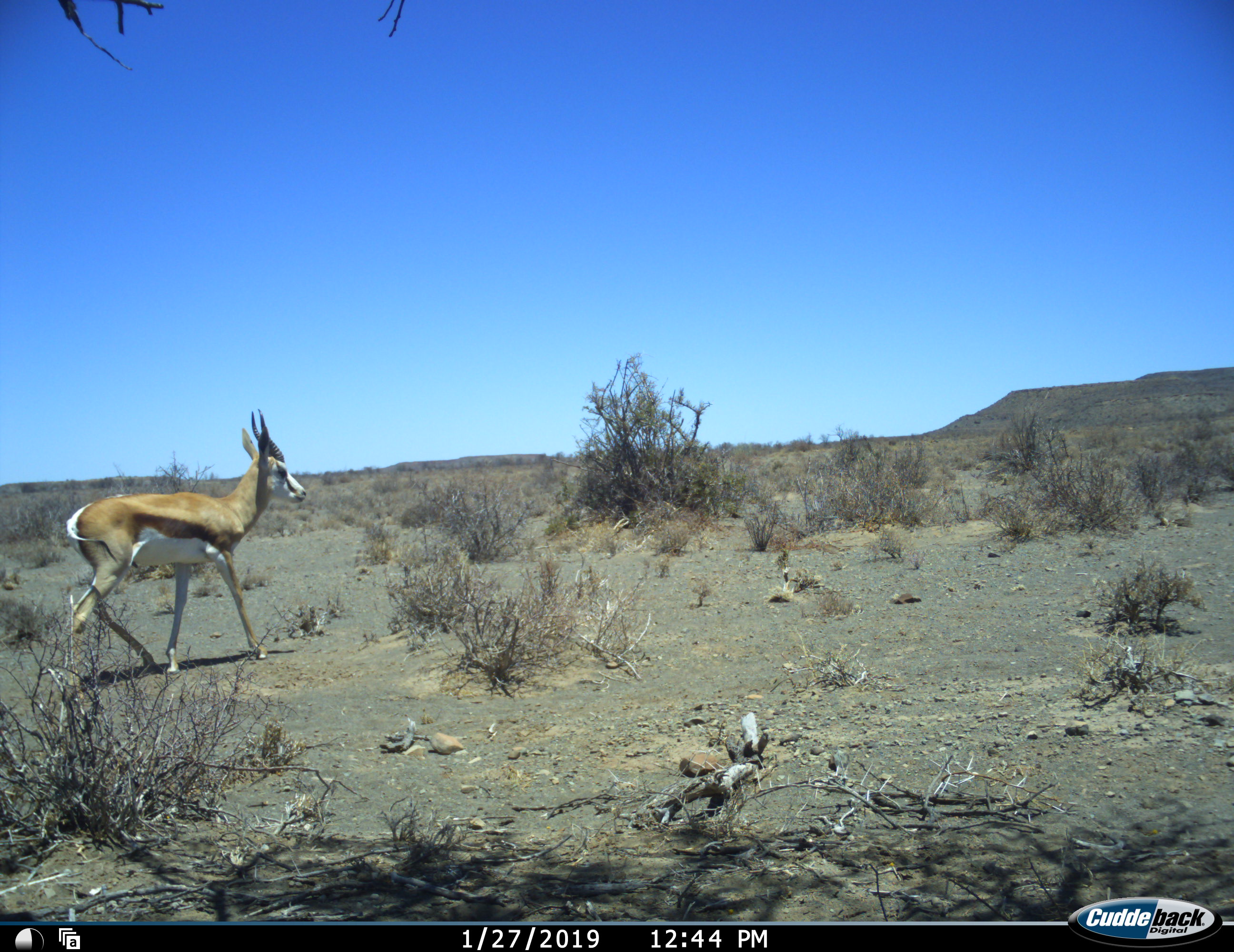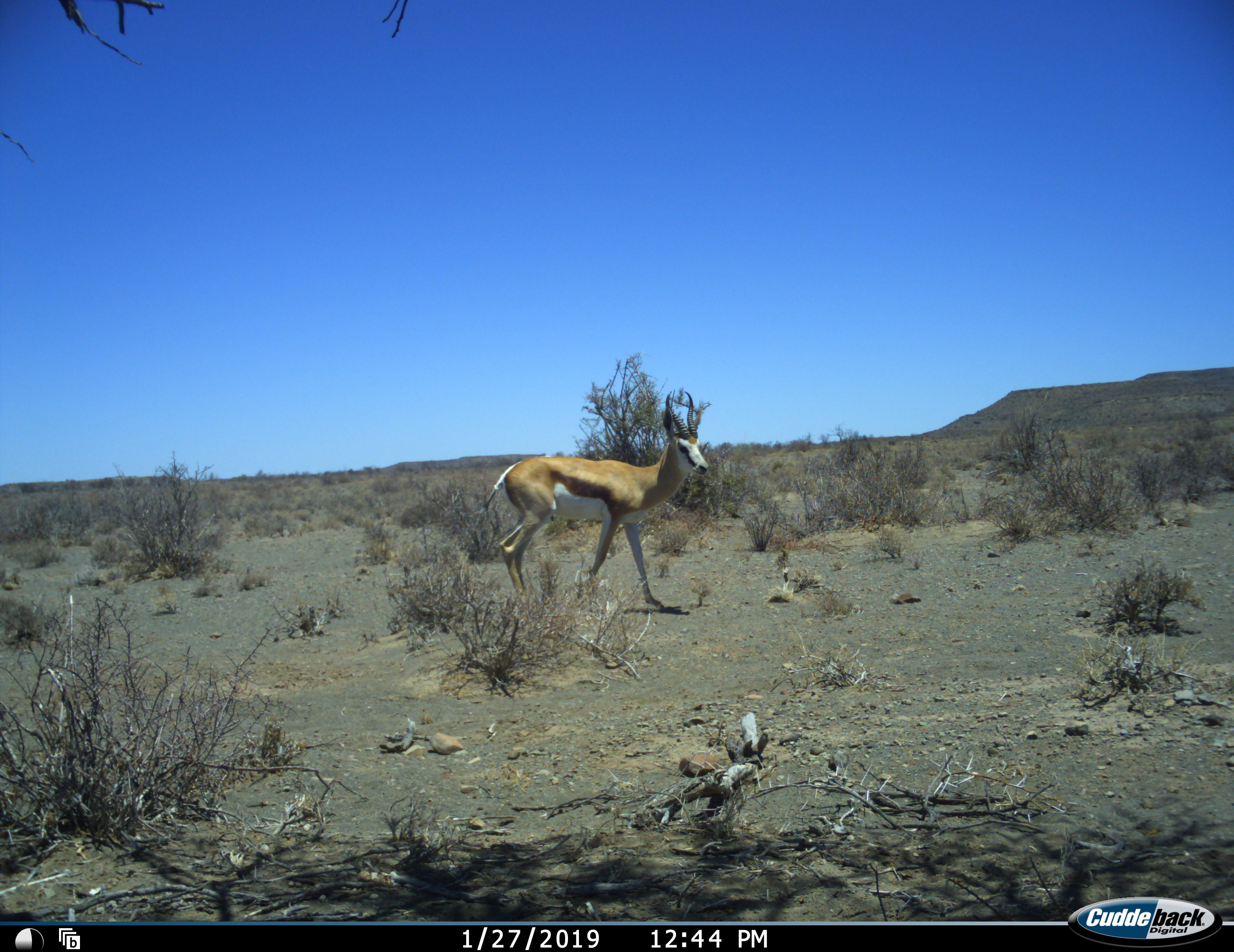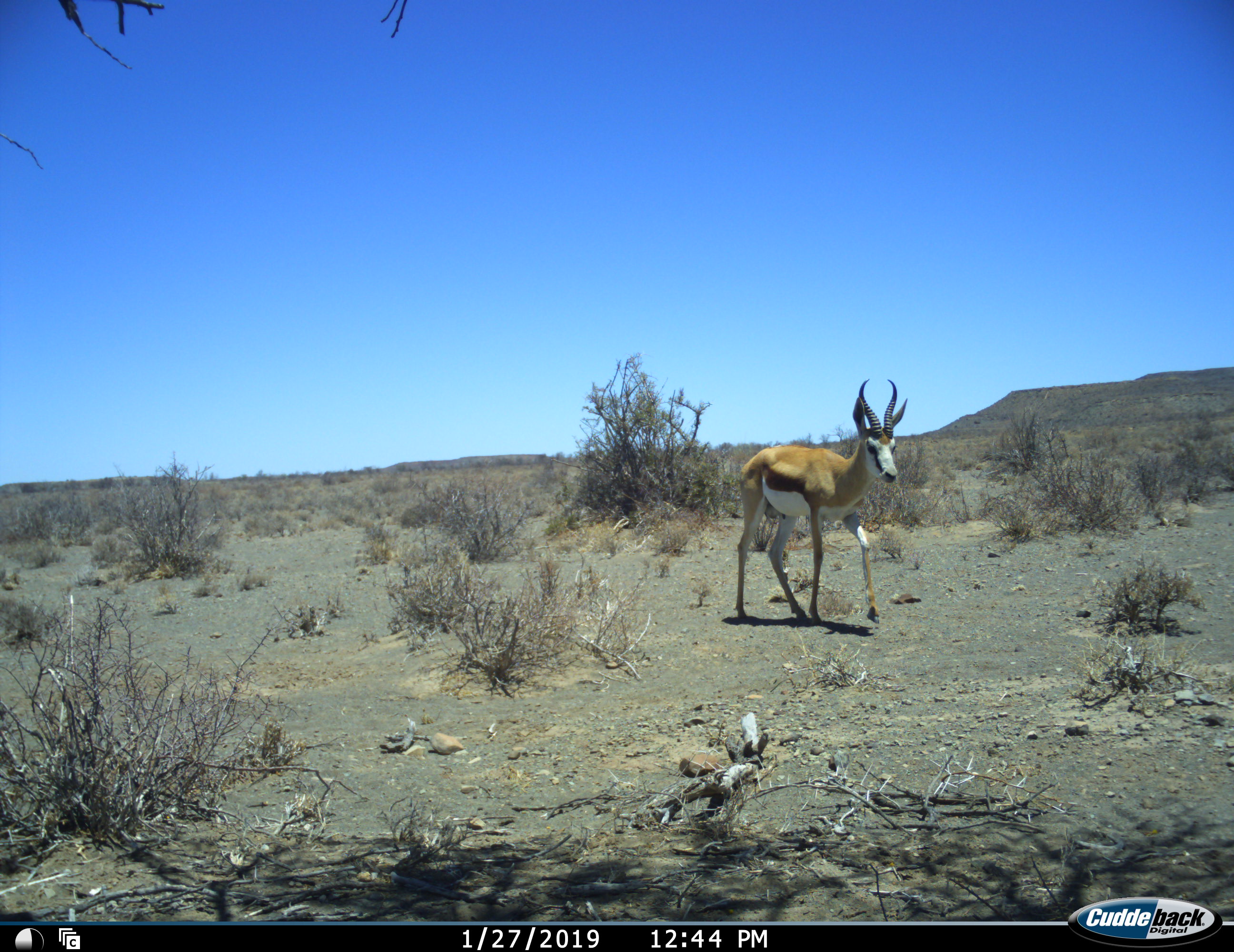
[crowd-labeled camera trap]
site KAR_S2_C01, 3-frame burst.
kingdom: Animalia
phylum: Chordata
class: Mammalia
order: Artiodactyla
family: Bovidae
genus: Antidorcas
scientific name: Antidorcas marsupialis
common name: springbok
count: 1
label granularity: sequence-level